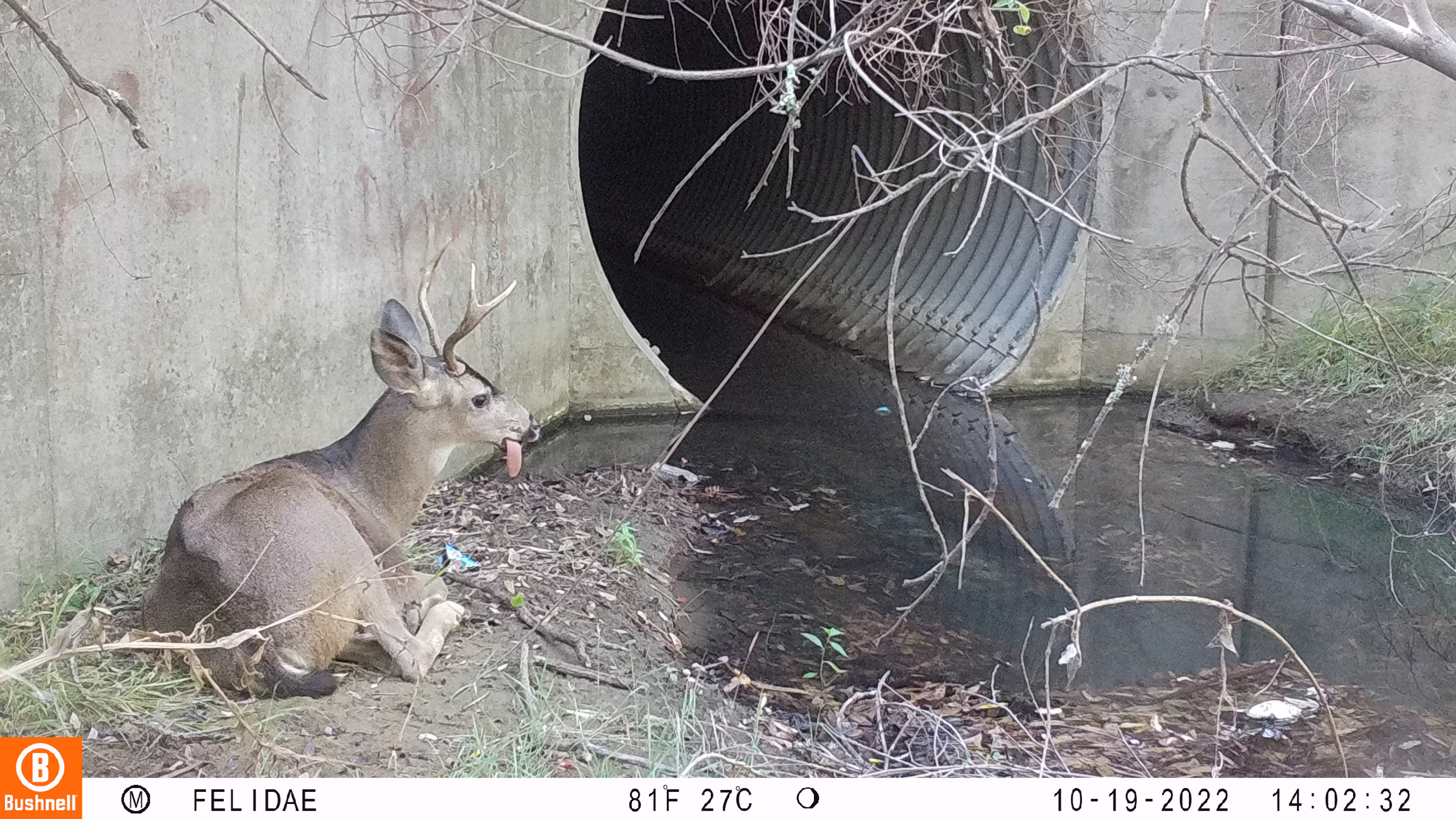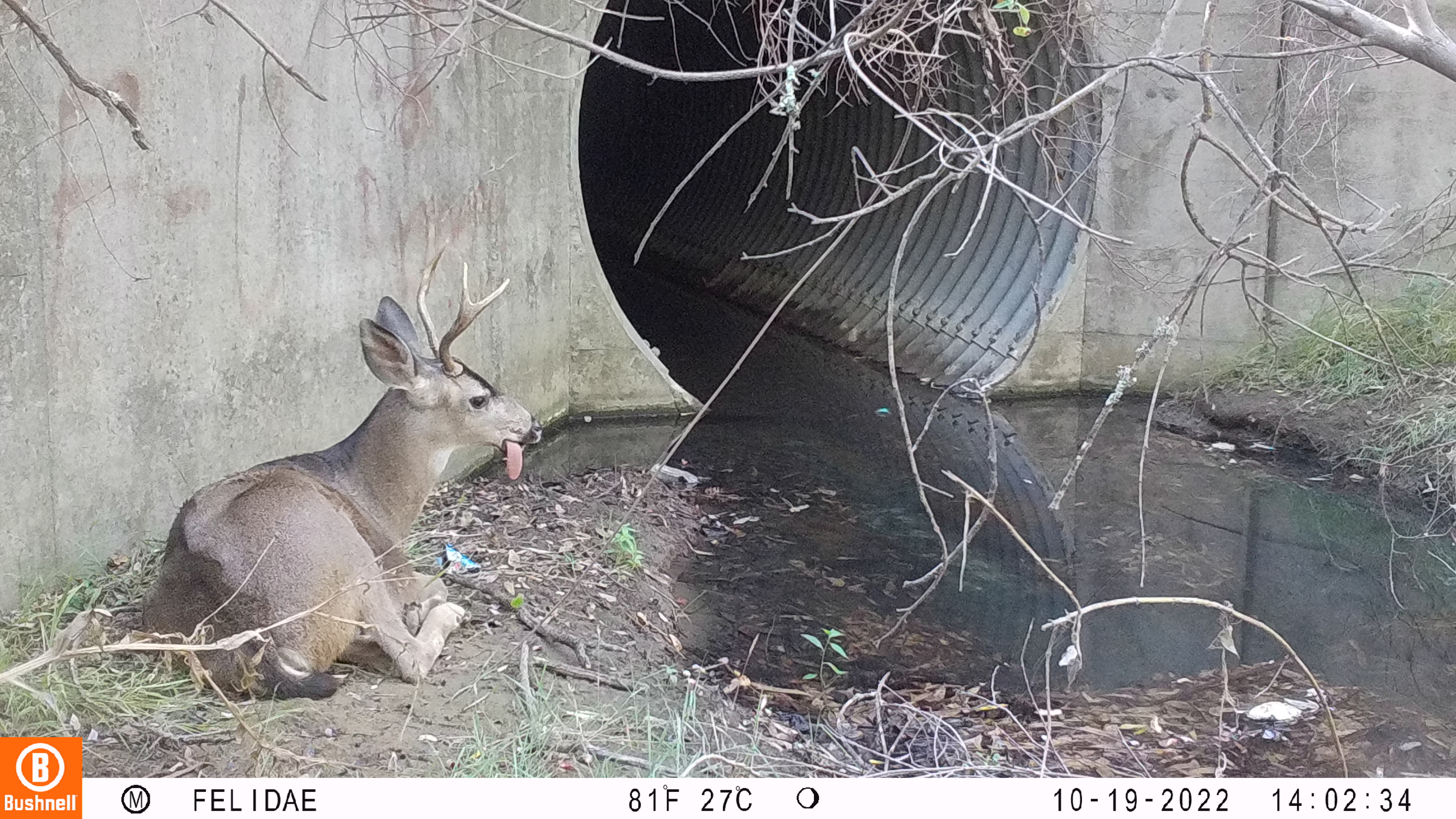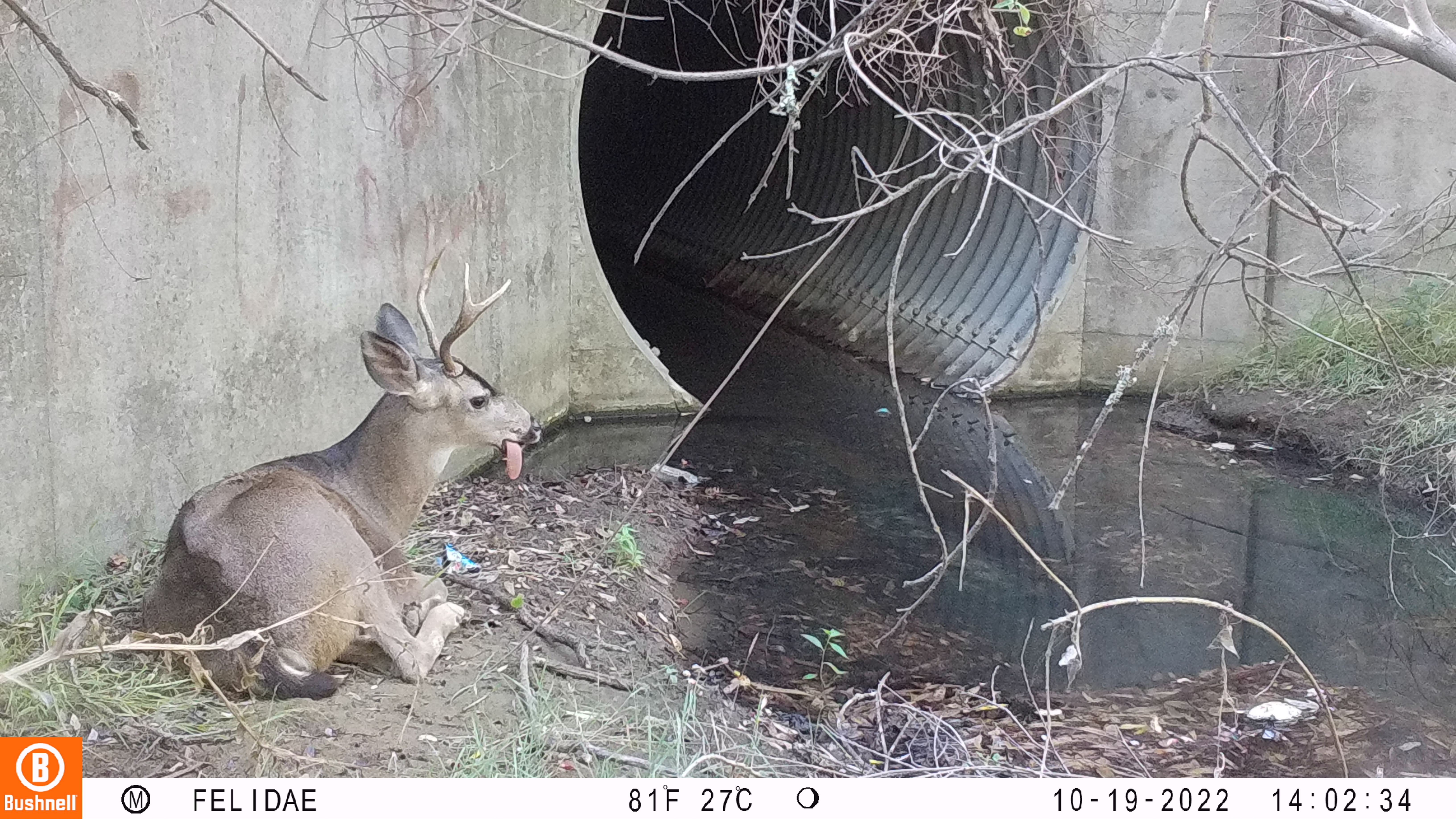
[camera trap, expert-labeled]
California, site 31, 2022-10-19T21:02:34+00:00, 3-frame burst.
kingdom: Animalia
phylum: Chordata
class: Mammalia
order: Artiodactyla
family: Cervidae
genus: Odocoileus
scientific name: Odocoileus hemionus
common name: mule deer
Mule deer (Odocoileus hemionus).